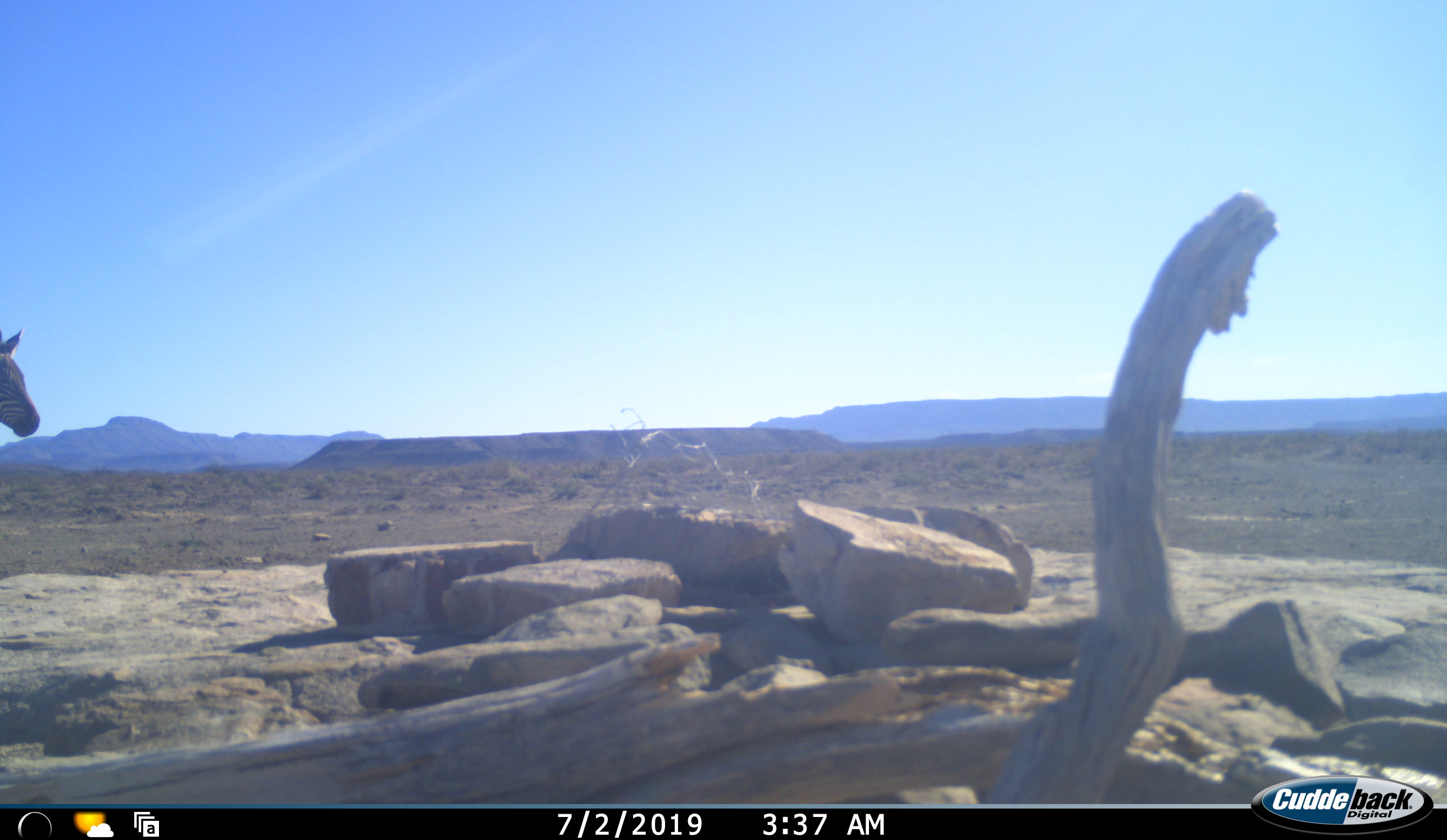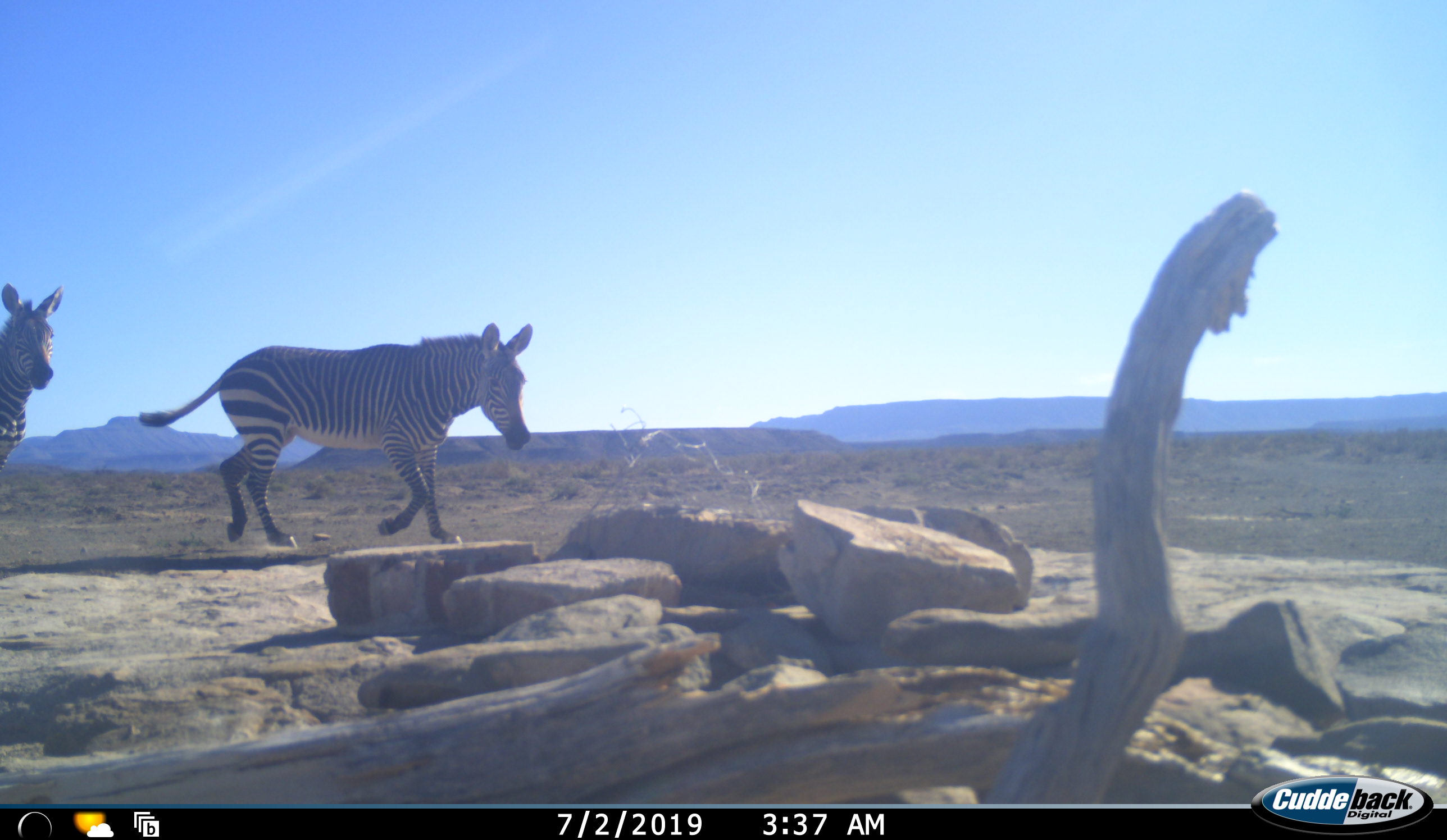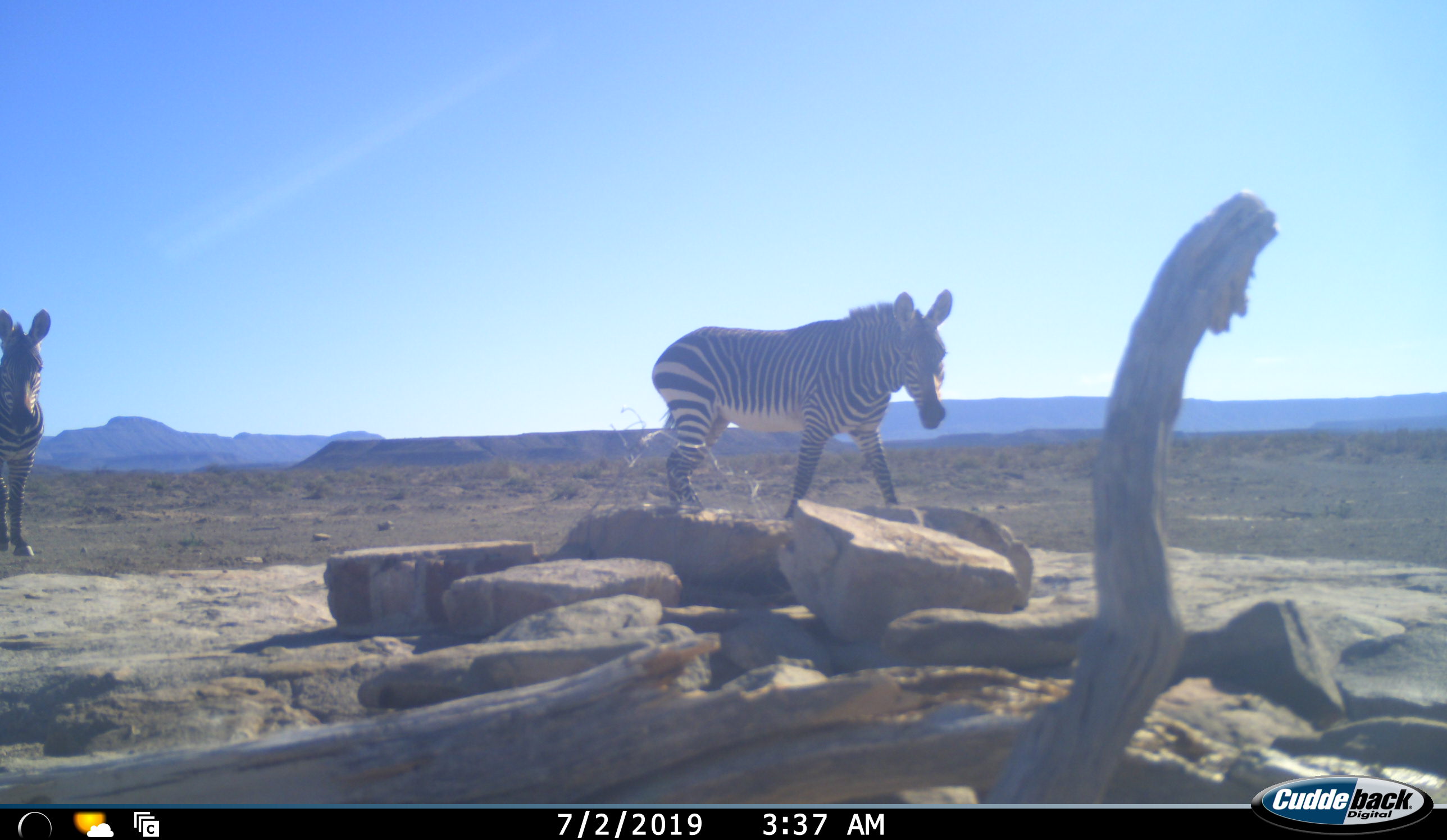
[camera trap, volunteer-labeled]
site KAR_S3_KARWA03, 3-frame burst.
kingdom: Animalia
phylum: Chordata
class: Mammalia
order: Perissodactyla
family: Equidae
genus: Equus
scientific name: Equus zebra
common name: mountain zebra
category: zebramountain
Zebramountain (mountain zebra) (Equus zebra), count 2. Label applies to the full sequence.